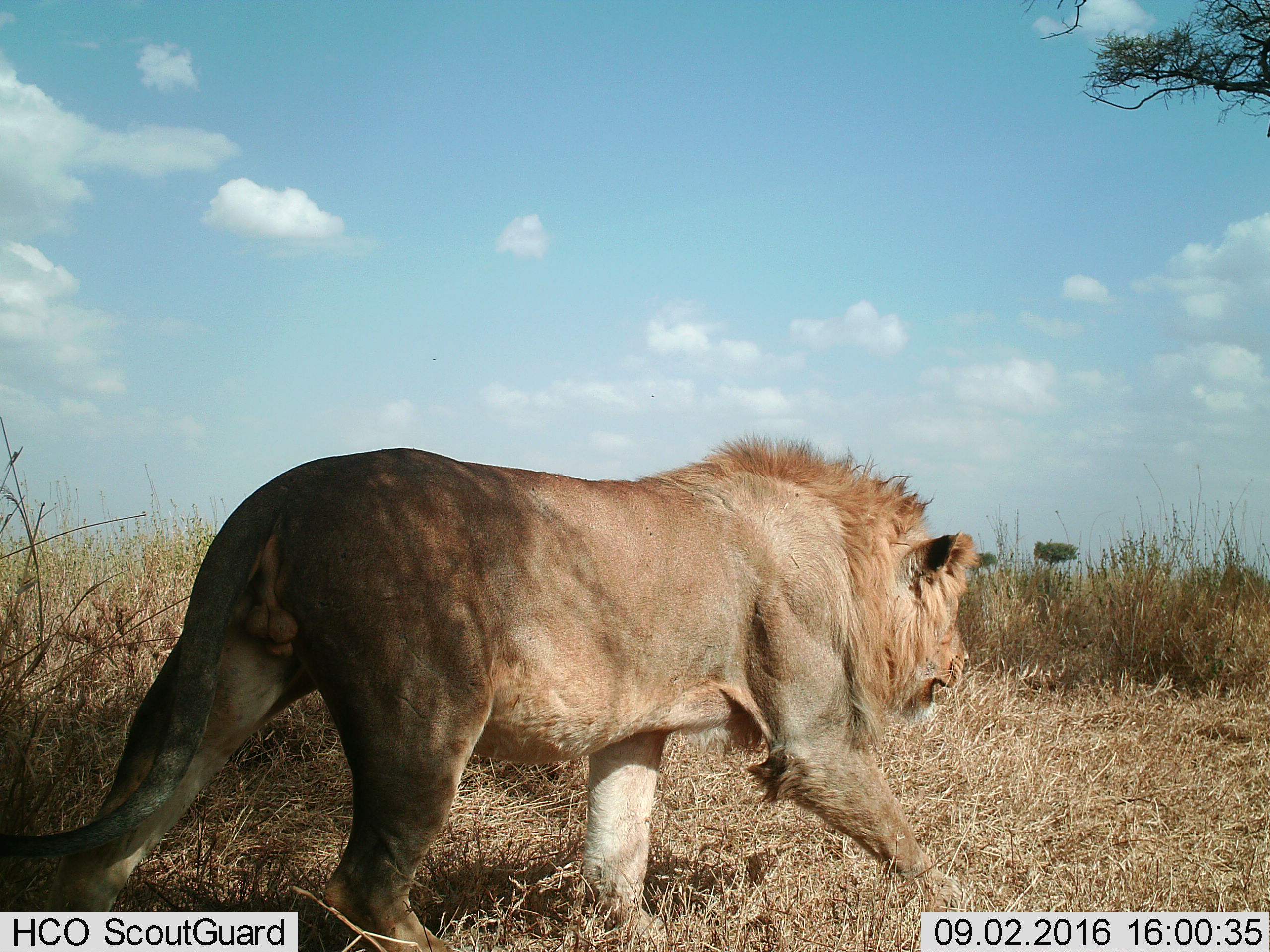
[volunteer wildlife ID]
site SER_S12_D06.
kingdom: Animalia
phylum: Chordata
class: Mammalia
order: Carnivora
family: Felidae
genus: Panthera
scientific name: Panthera leo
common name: lion male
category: lionmale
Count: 1.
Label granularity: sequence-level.